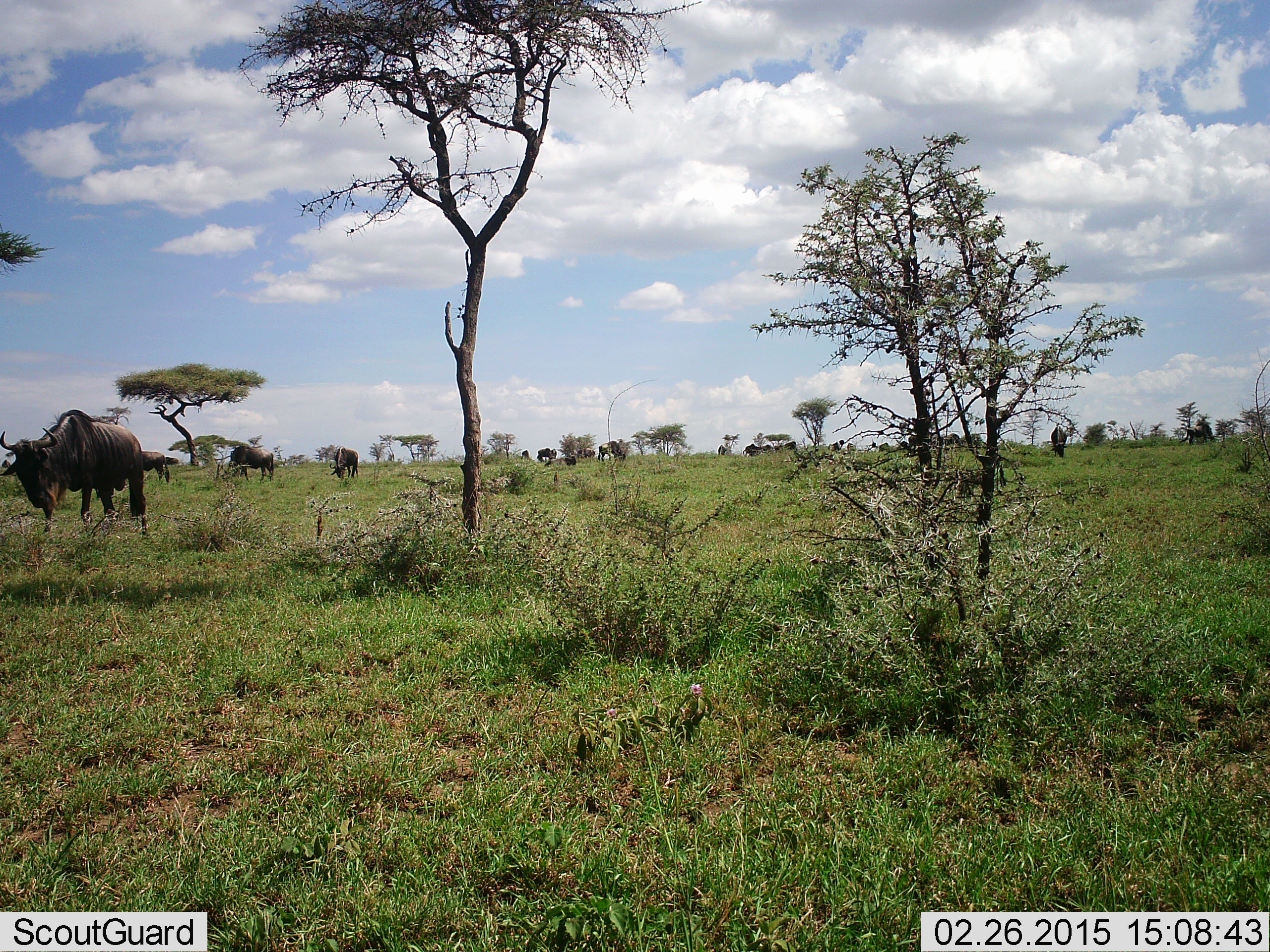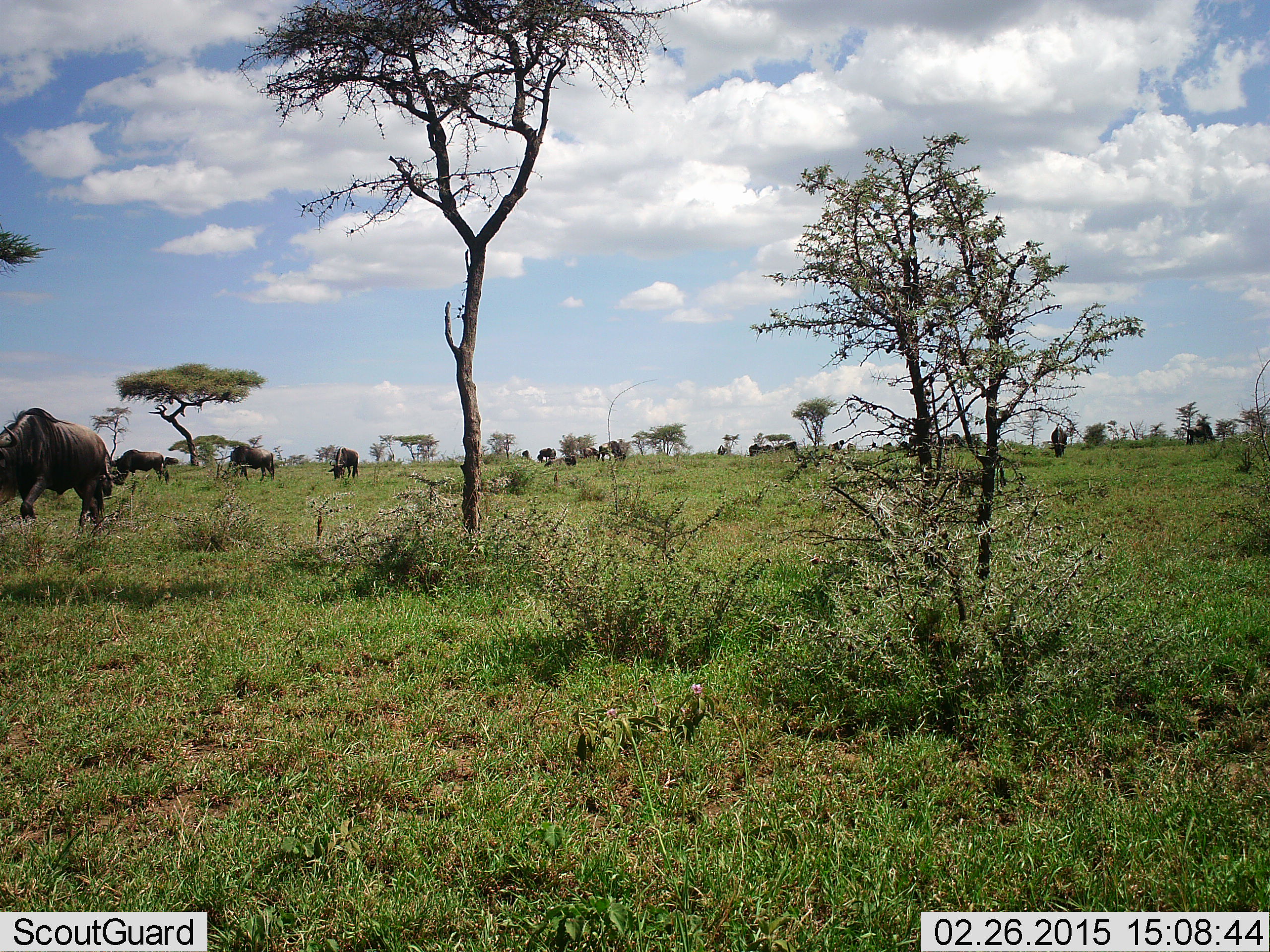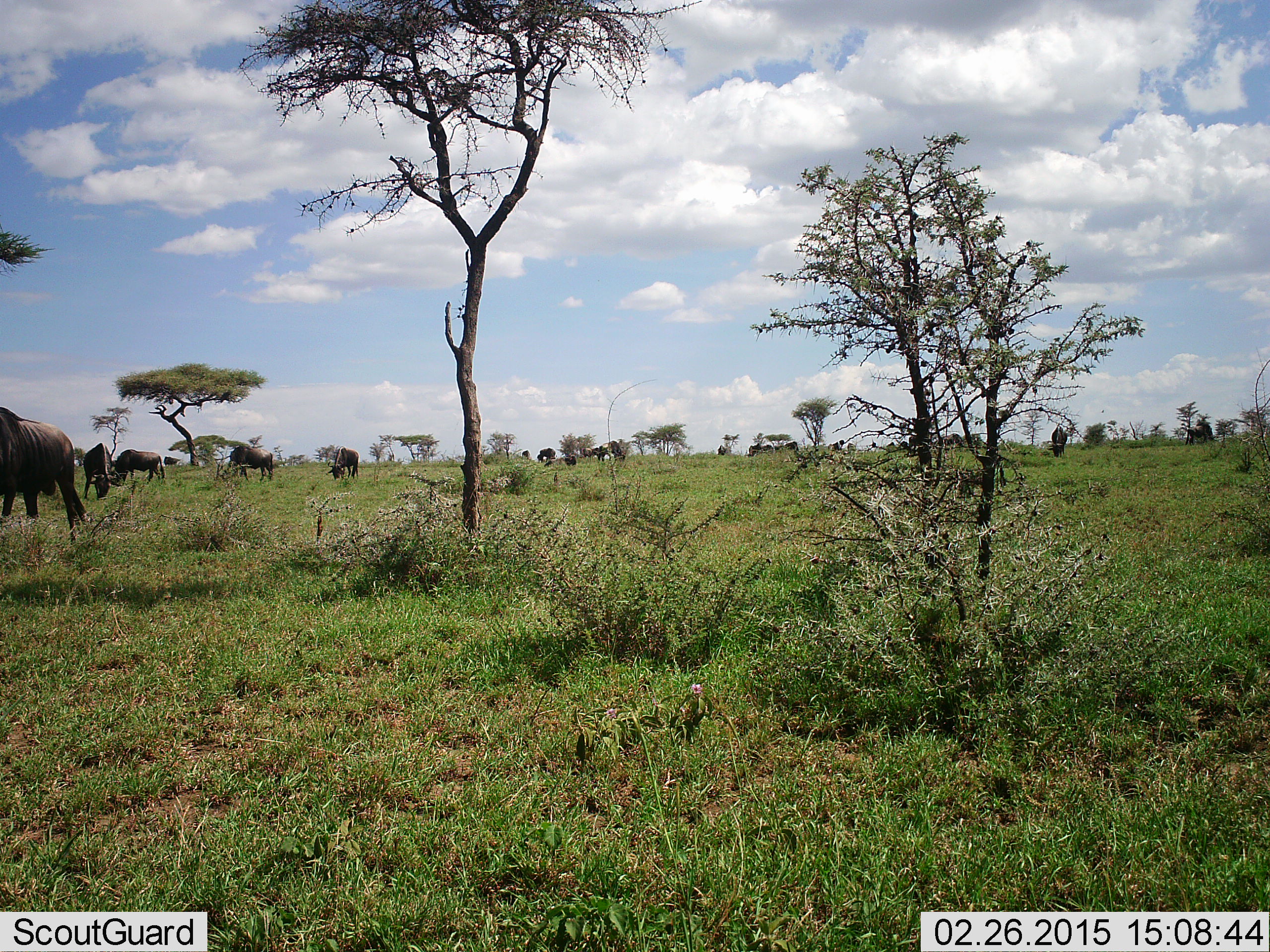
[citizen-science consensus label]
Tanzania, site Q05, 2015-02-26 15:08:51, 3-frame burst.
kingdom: Animalia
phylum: Chordata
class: Mammalia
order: Artiodactyla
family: Bovidae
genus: Connochaetes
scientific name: Connochaetes taurinus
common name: blue wildebeest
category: wildebeest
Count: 11-50.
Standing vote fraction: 30%.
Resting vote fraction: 0%.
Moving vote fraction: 40%.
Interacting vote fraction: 10%.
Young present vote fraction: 0%.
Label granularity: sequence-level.